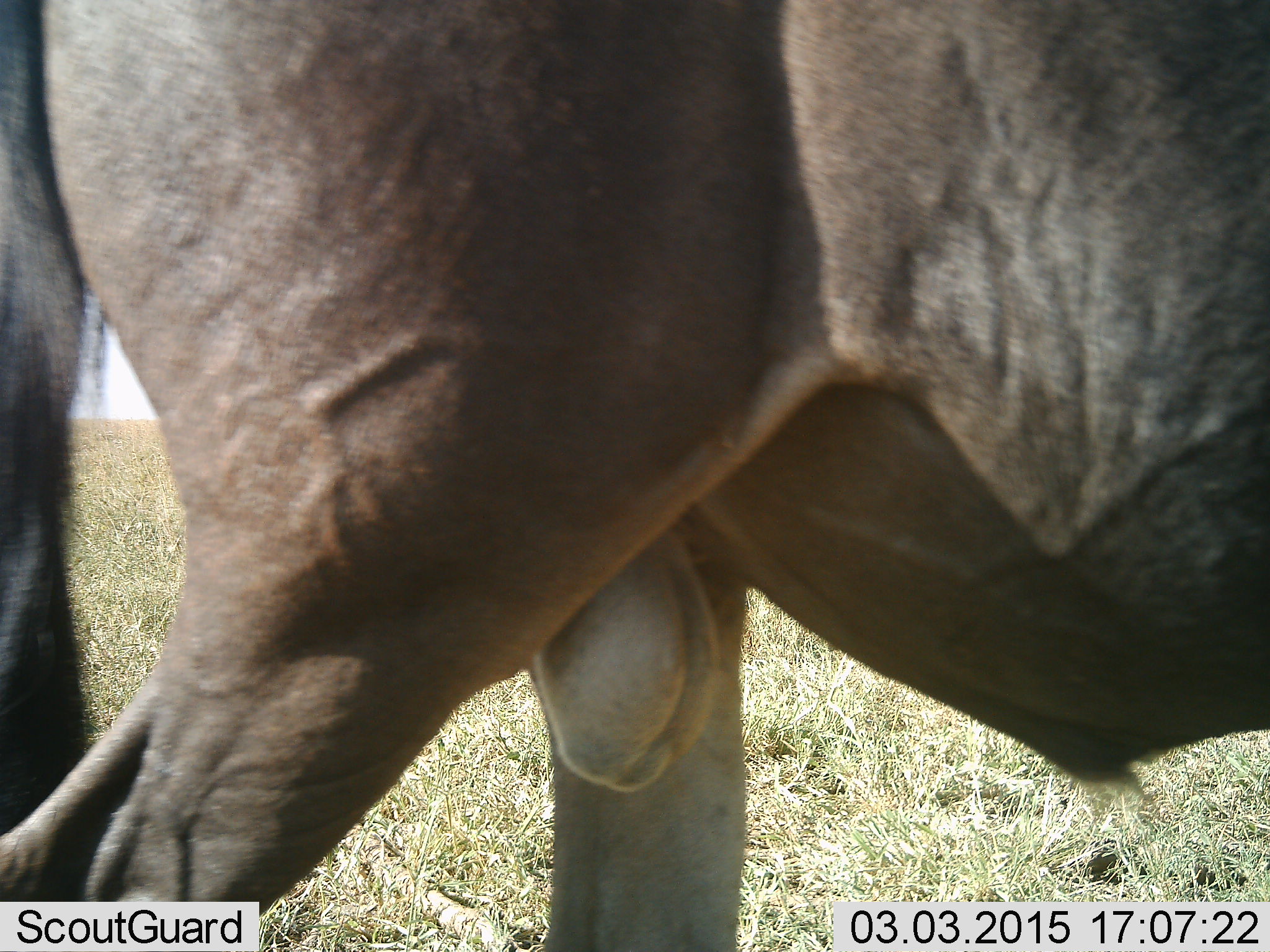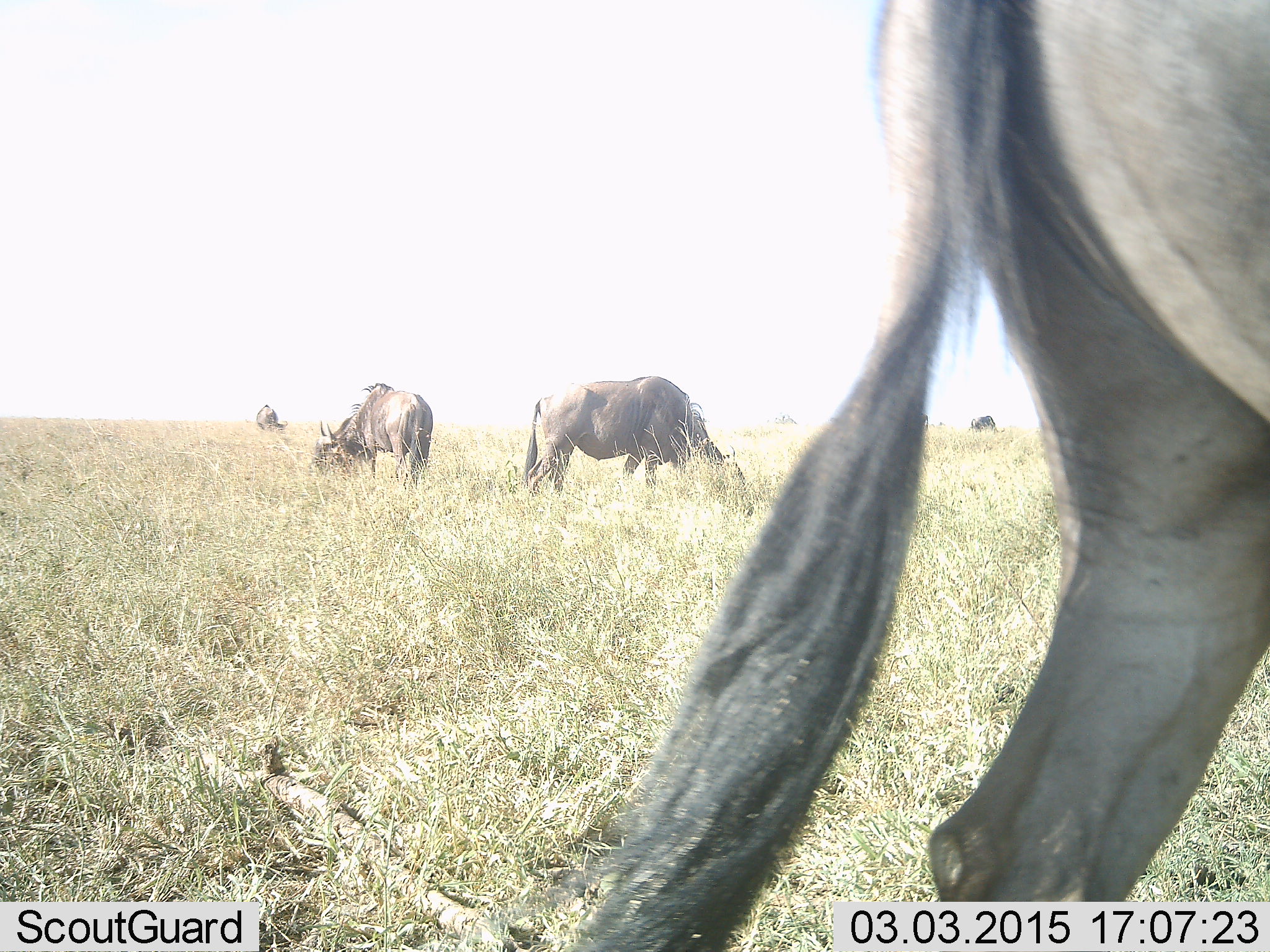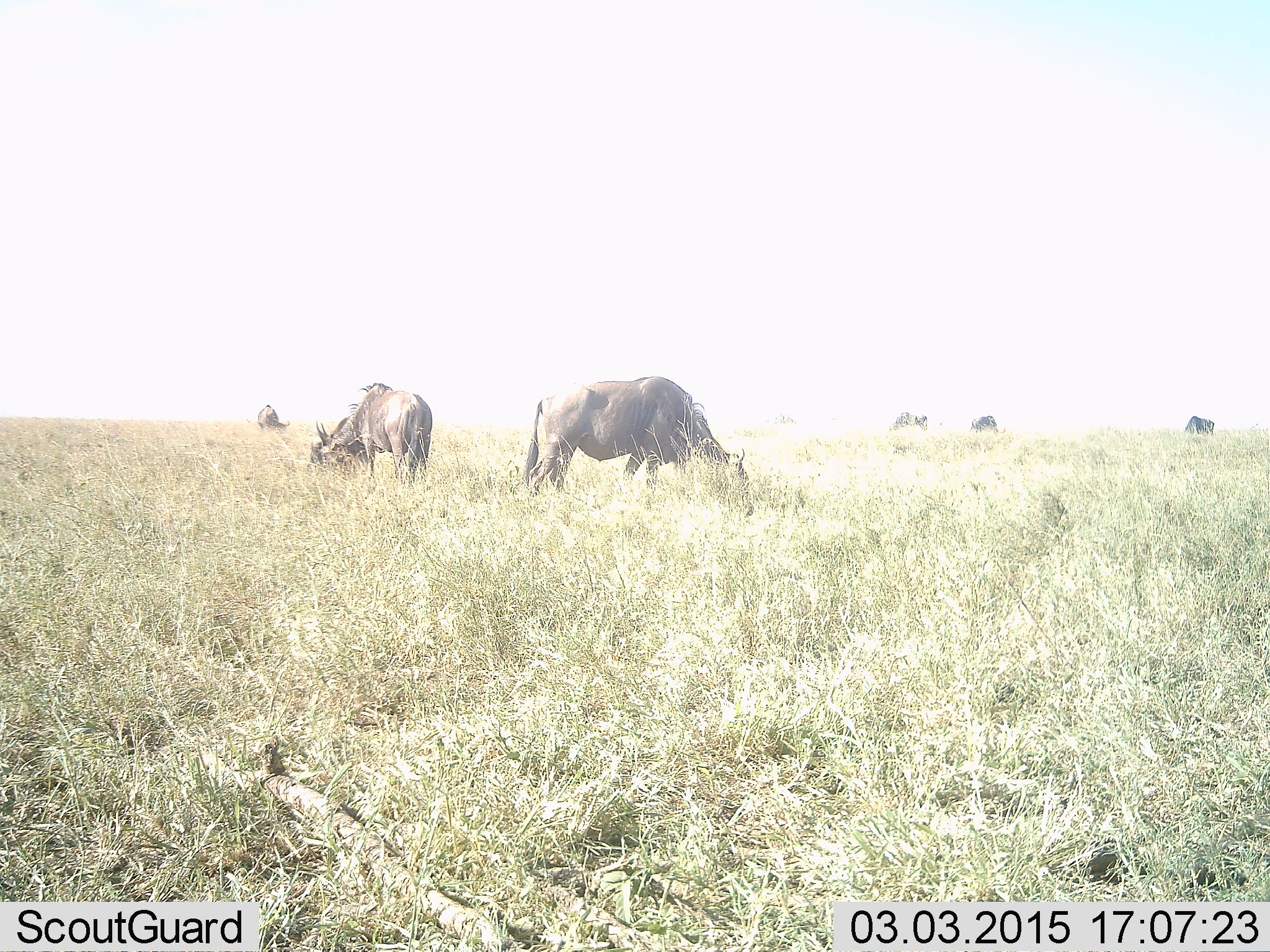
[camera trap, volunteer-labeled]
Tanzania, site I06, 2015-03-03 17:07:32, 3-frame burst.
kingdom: Animalia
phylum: Chordata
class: Mammalia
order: Artiodactyla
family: Bovidae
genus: Connochaetes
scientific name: Connochaetes taurinus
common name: blue wildebeest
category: wildebeest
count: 7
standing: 60%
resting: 10%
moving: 60%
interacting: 0%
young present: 0%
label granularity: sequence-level